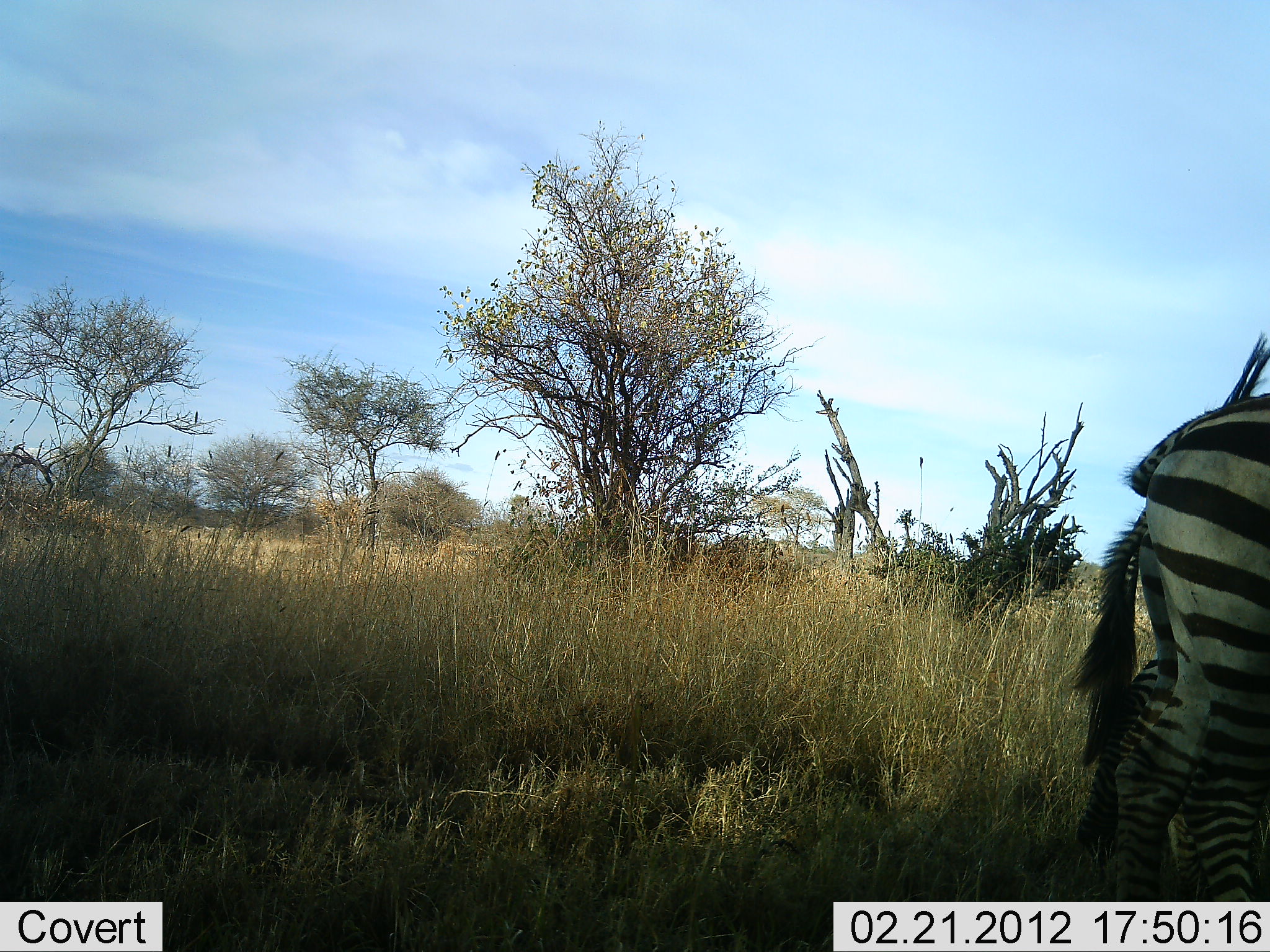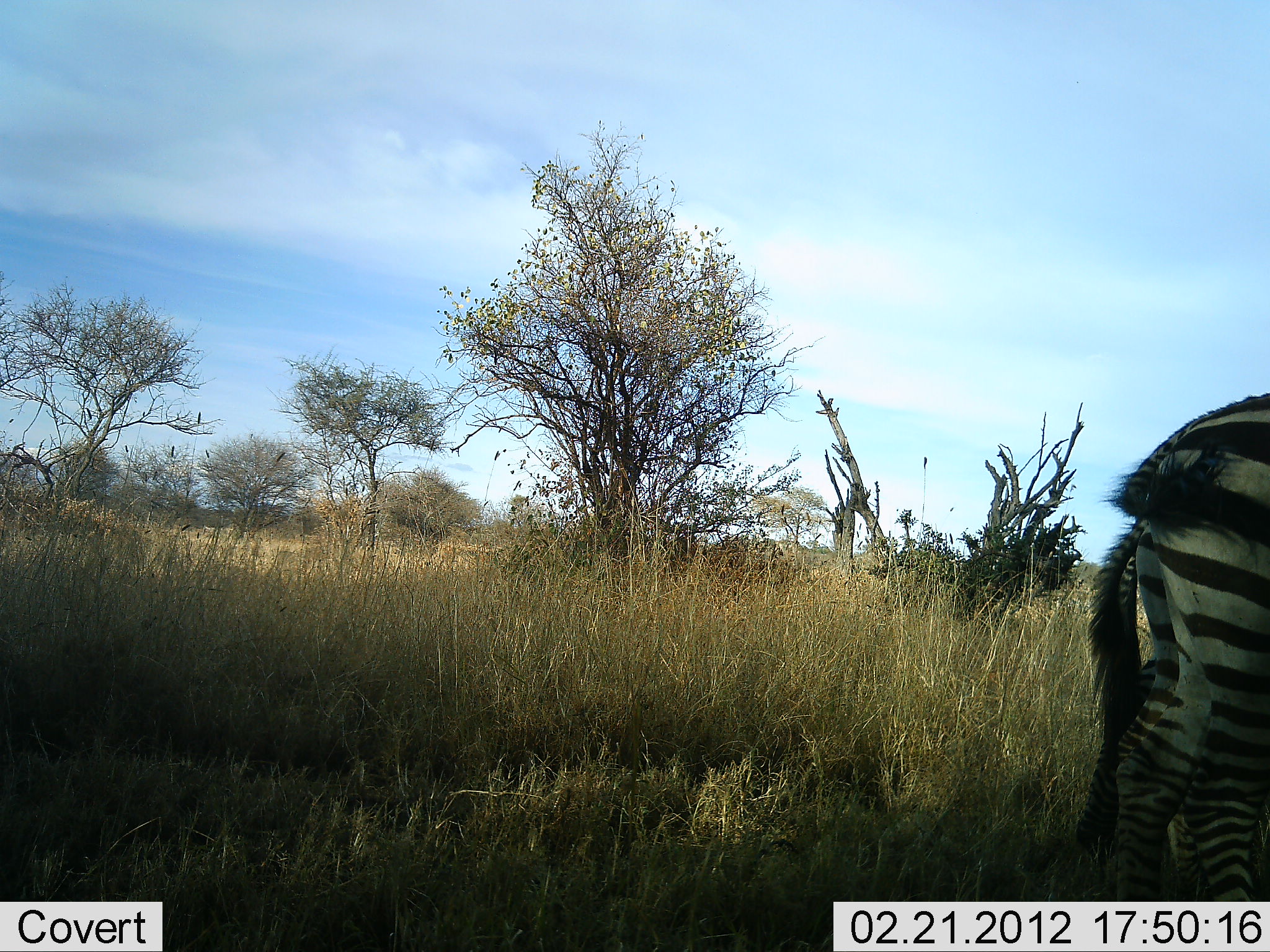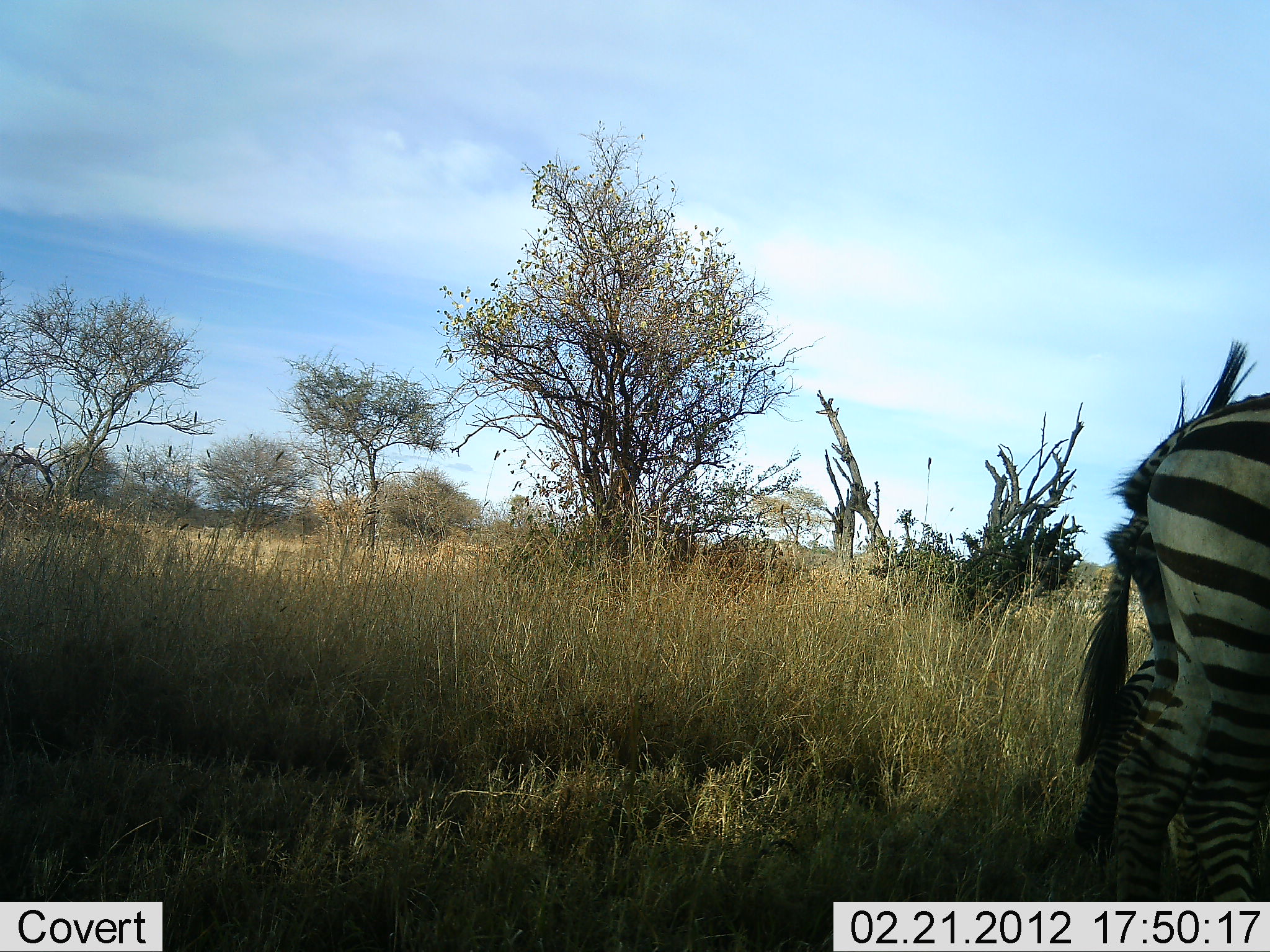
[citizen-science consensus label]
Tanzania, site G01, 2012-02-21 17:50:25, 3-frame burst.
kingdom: Animalia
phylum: Chordata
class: Mammalia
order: Perissodactyla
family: Equidae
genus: Equus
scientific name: Equus quagga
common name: plains zebra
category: zebra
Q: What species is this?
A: Zebra (plains zebra) (Equus quagga).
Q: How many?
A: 2.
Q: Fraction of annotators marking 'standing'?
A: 92%.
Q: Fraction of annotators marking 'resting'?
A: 0%.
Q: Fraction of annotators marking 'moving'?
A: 8%.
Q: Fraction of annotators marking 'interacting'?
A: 0%.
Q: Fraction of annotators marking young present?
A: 0%.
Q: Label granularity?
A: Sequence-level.